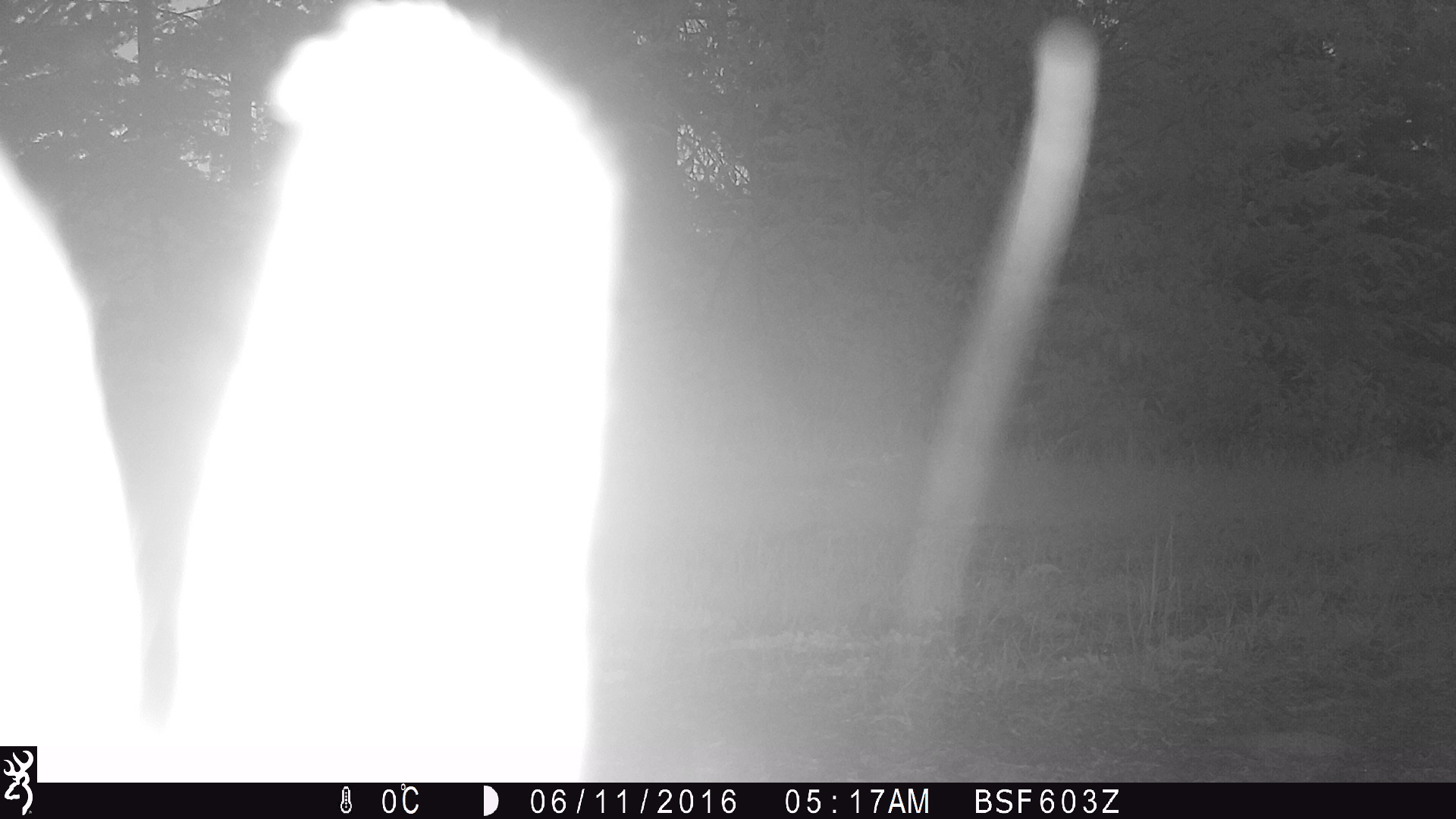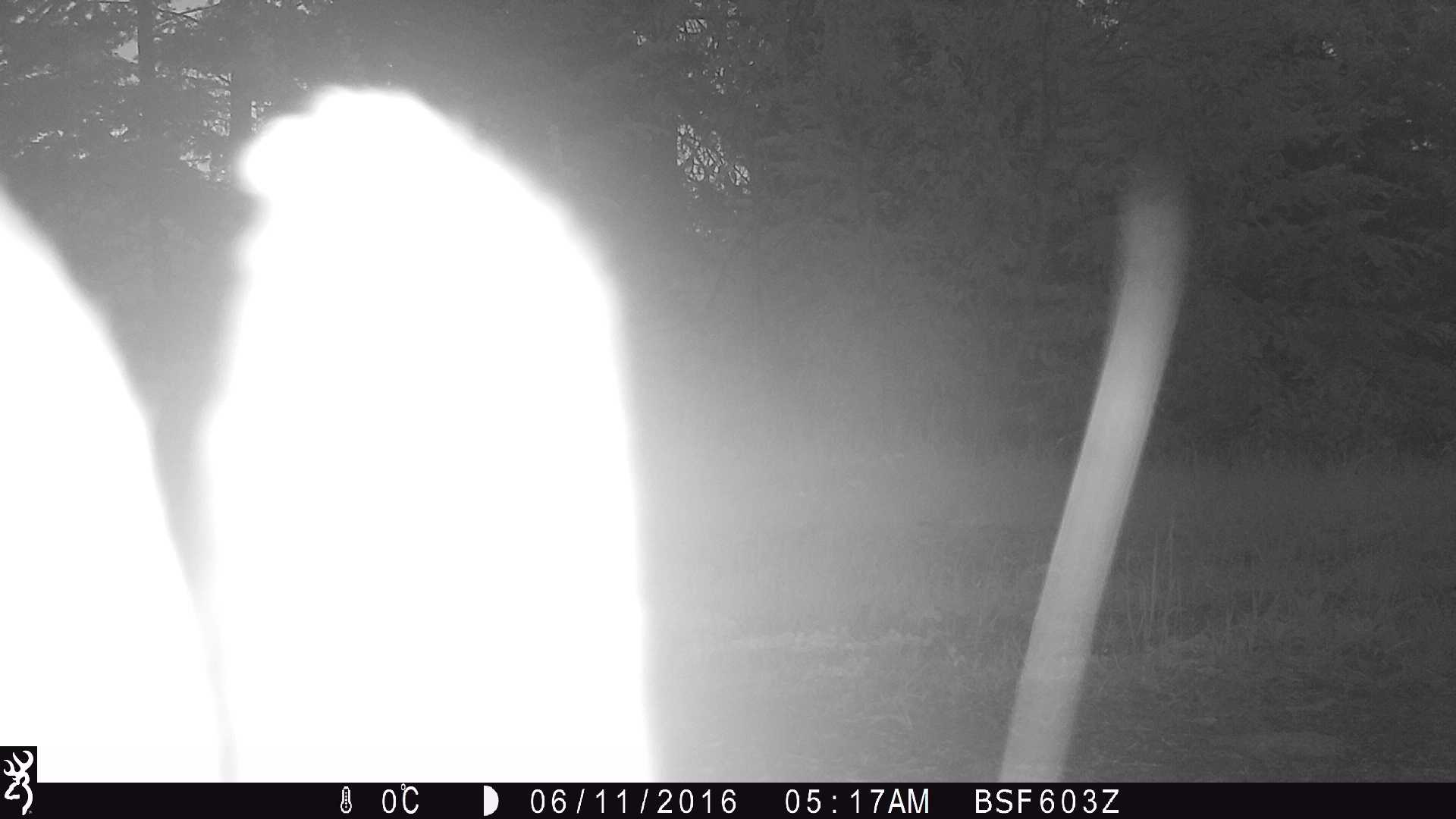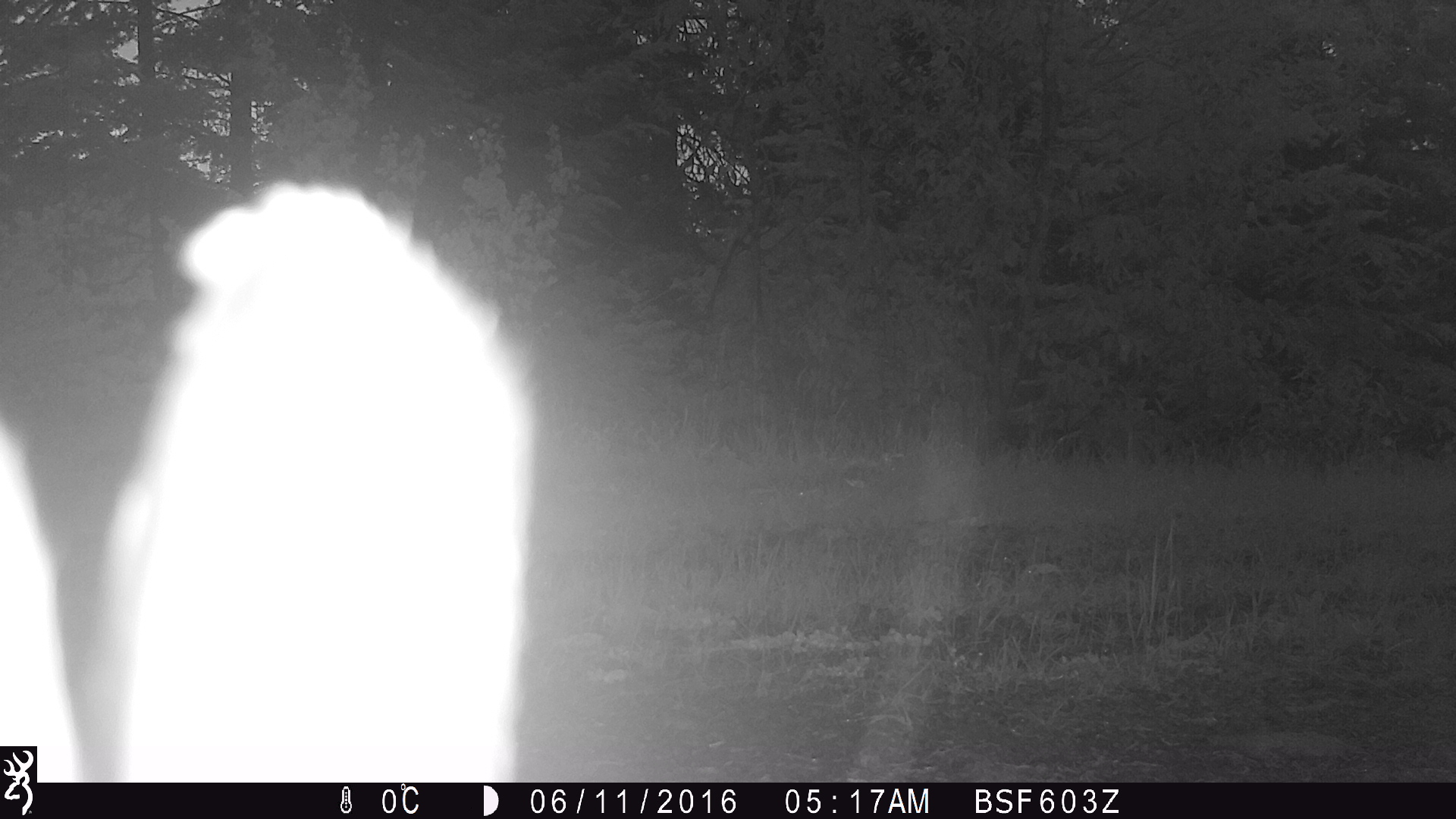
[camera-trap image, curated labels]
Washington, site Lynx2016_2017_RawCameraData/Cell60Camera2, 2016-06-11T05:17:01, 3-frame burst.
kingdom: Animalia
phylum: Chordata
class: Mammalia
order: Lagomorpha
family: Leporidae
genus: Lepus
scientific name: Lepus americanus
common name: snowshoe hare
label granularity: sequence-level